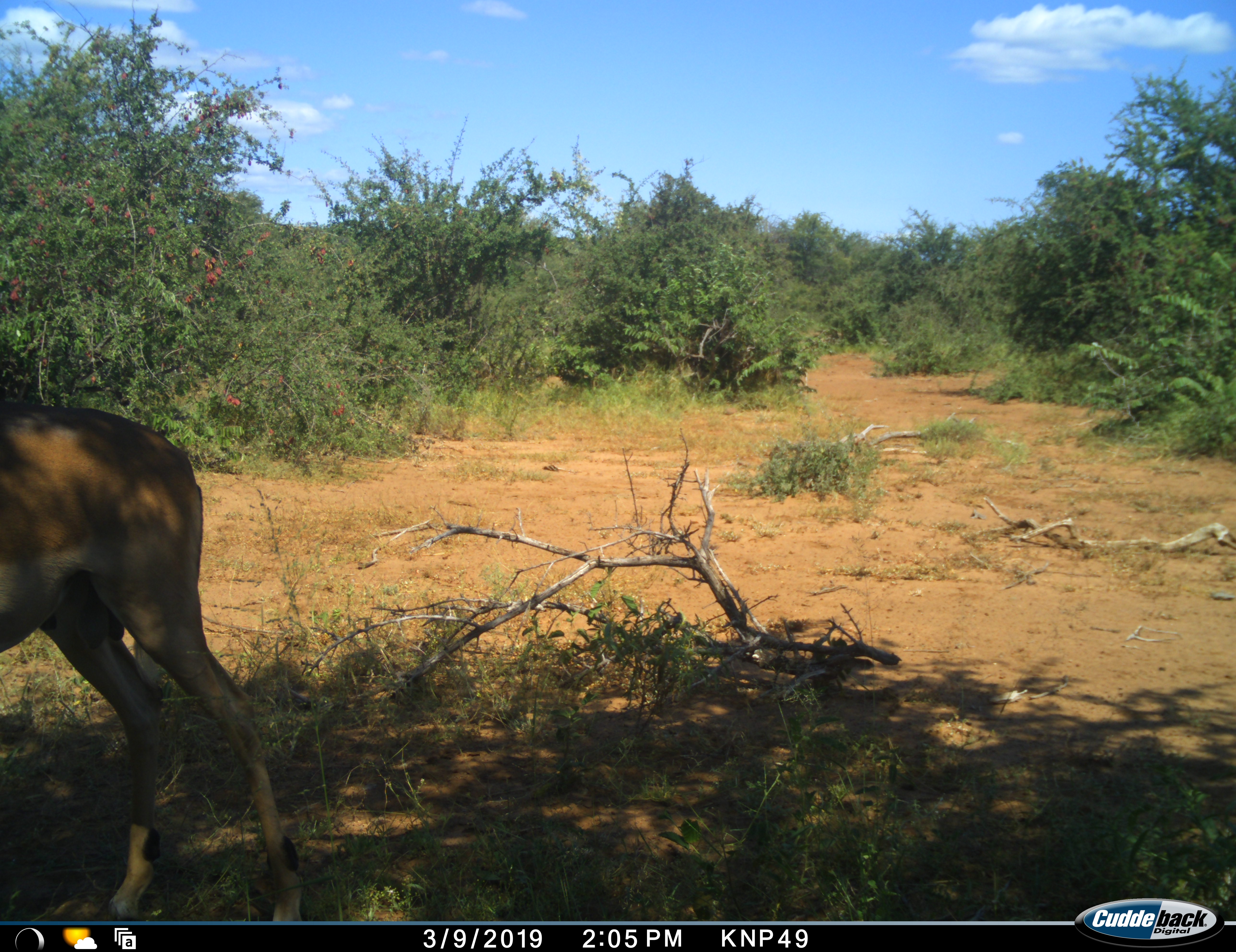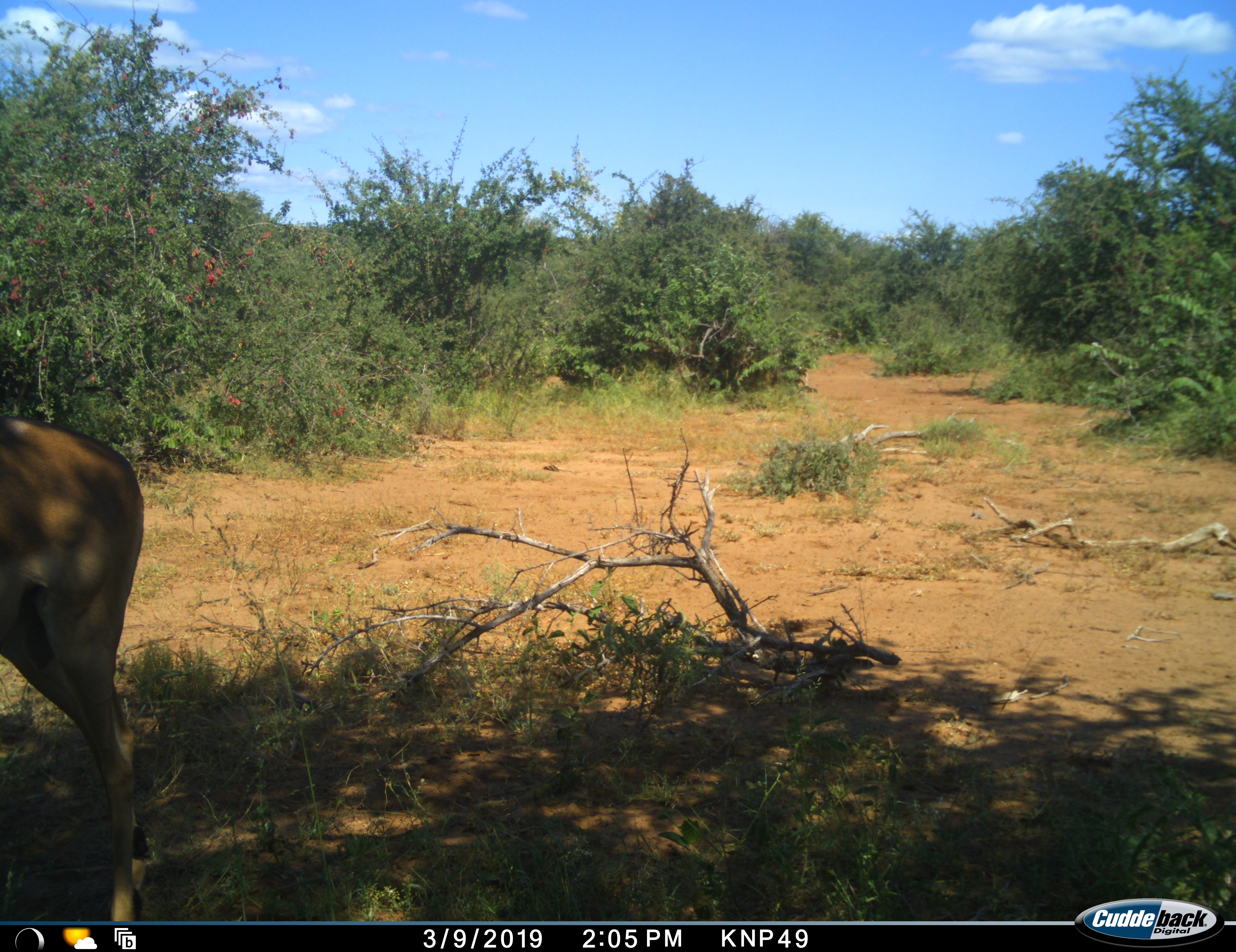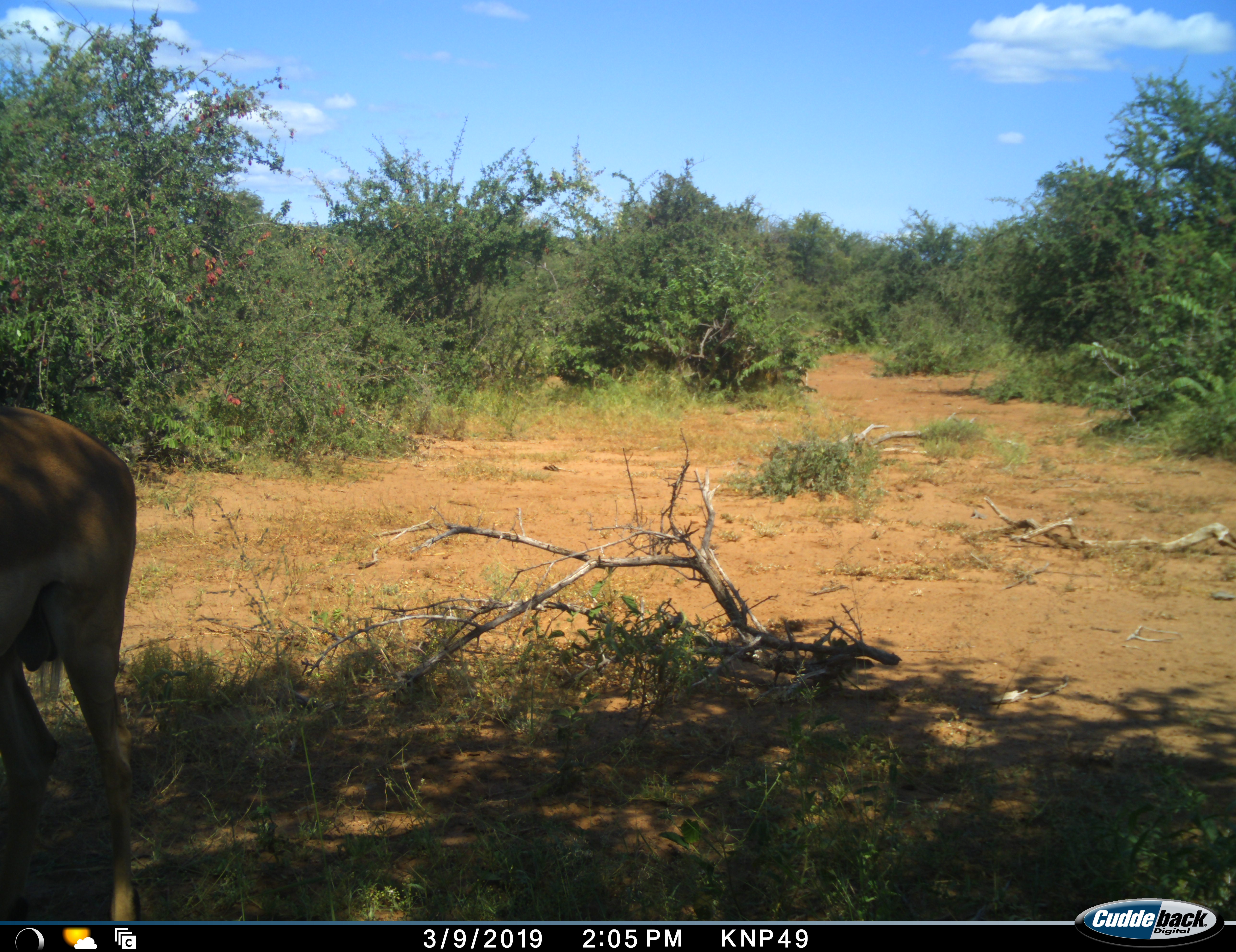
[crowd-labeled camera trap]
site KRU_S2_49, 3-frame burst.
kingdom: Animalia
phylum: Chordata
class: Mammalia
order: Artiodactyla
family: Bovidae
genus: Aepyceros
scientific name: Aepyceros melampus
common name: impala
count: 1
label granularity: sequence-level